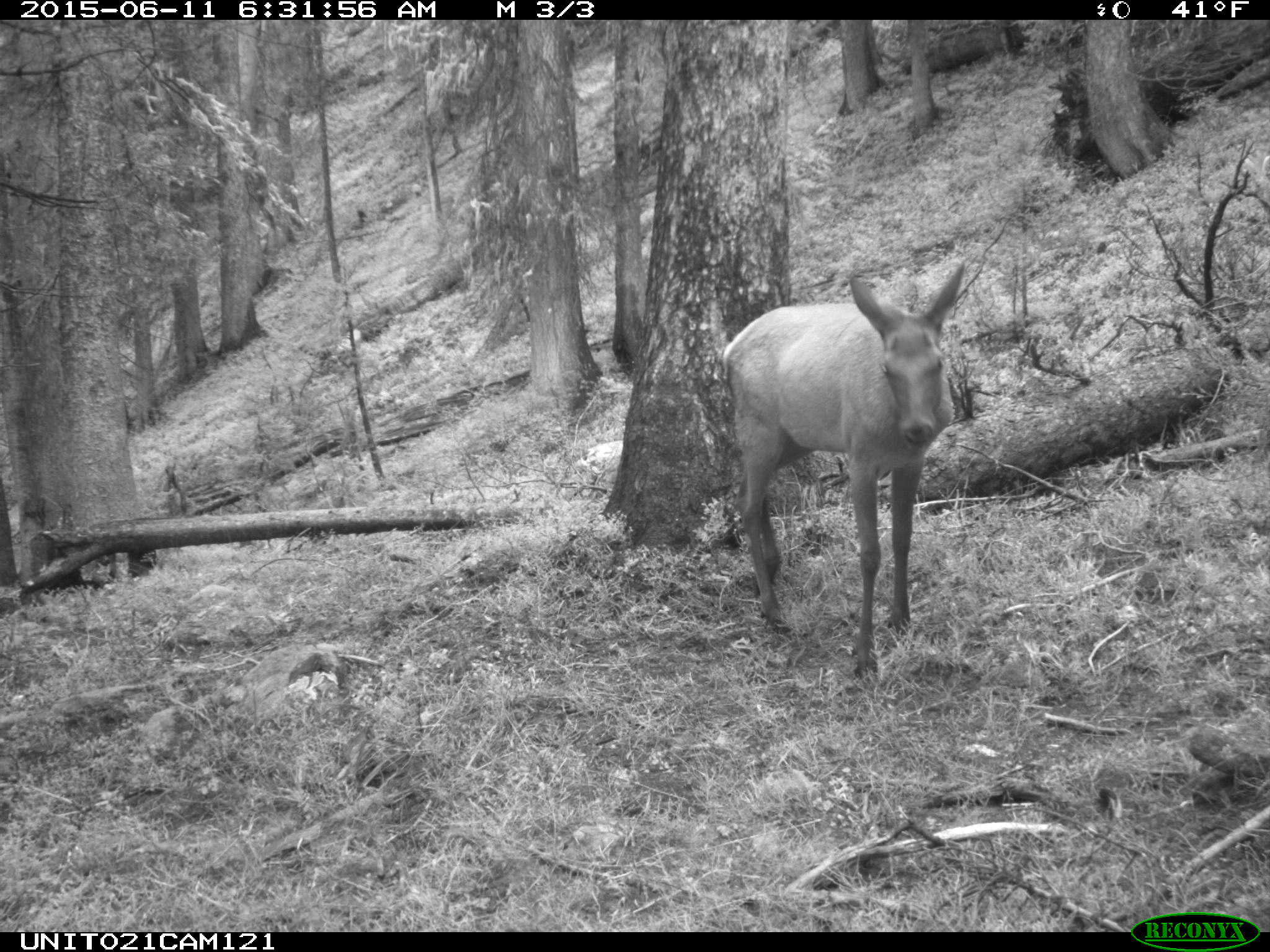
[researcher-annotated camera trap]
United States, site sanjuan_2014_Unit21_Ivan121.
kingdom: Animalia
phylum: Chordata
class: Mammalia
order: Artiodactyla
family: Cervidae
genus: Cervus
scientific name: Cervus elaphus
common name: red deer